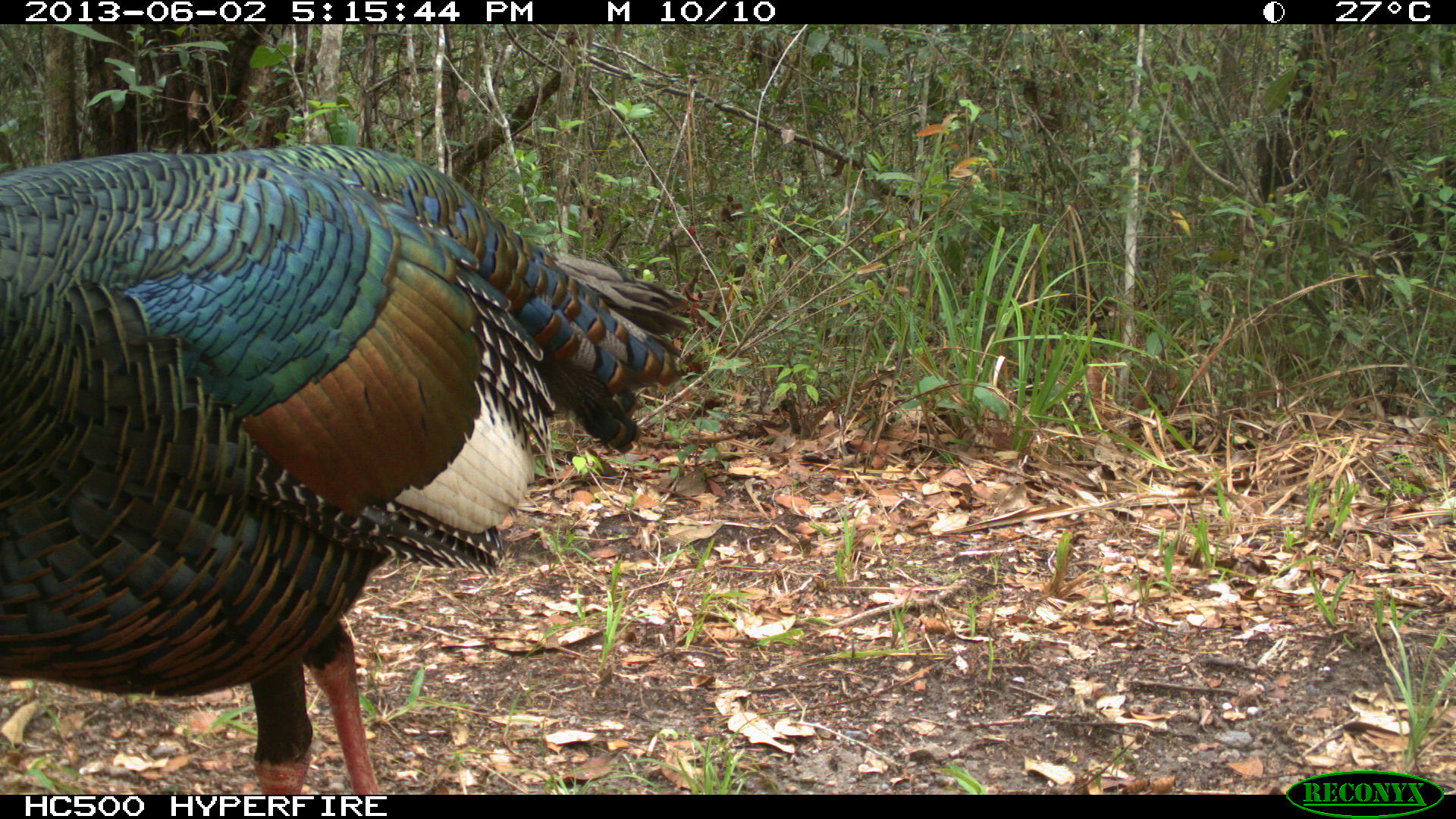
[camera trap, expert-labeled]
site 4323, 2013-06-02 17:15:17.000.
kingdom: Animalia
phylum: Chordata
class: Aves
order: Galliformes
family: Phasianidae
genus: Meleagris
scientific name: Meleagris ocellata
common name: ocellated turkey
Meleagris ocellata (ocellated turkey), count 1, sex male.